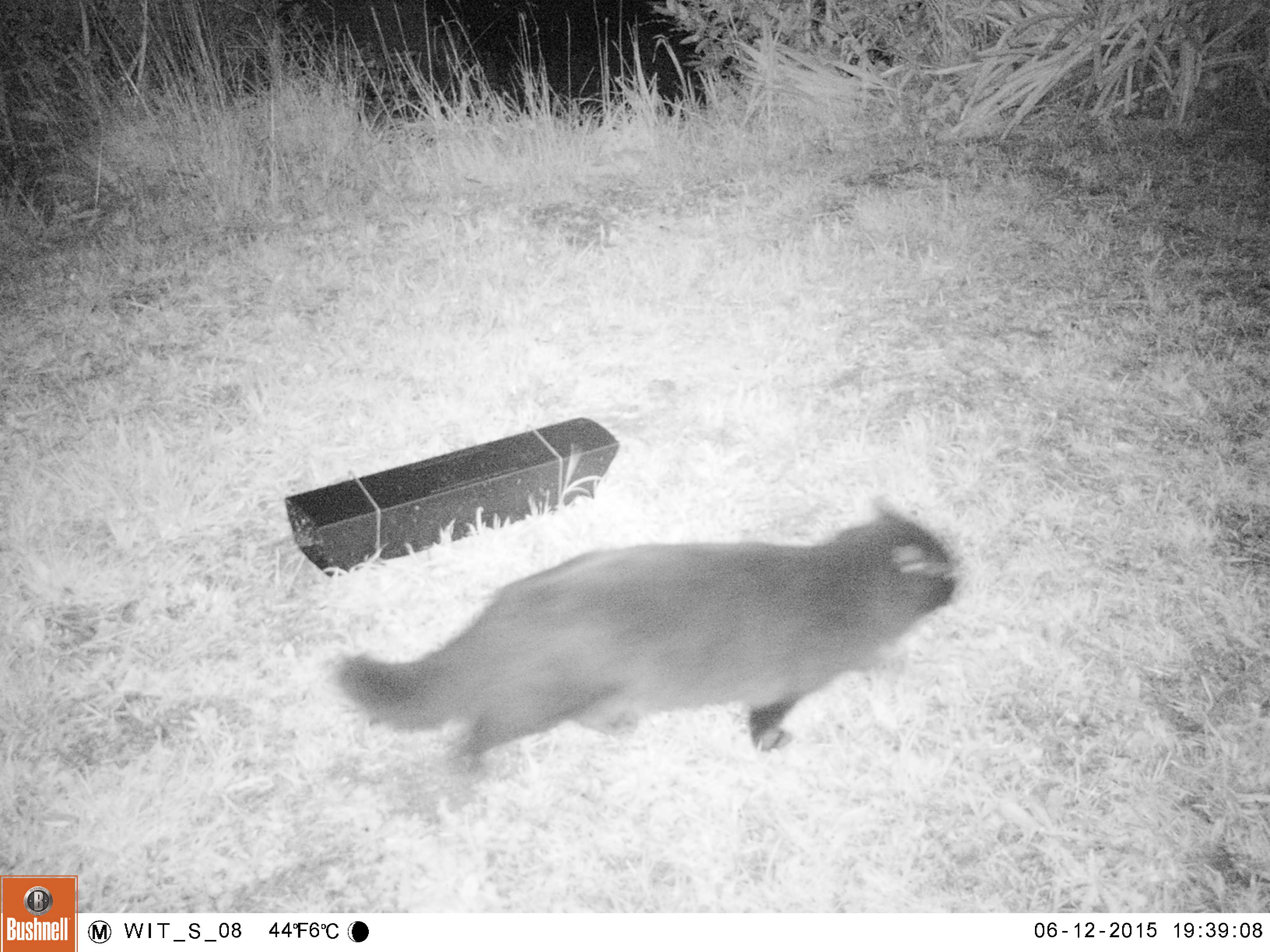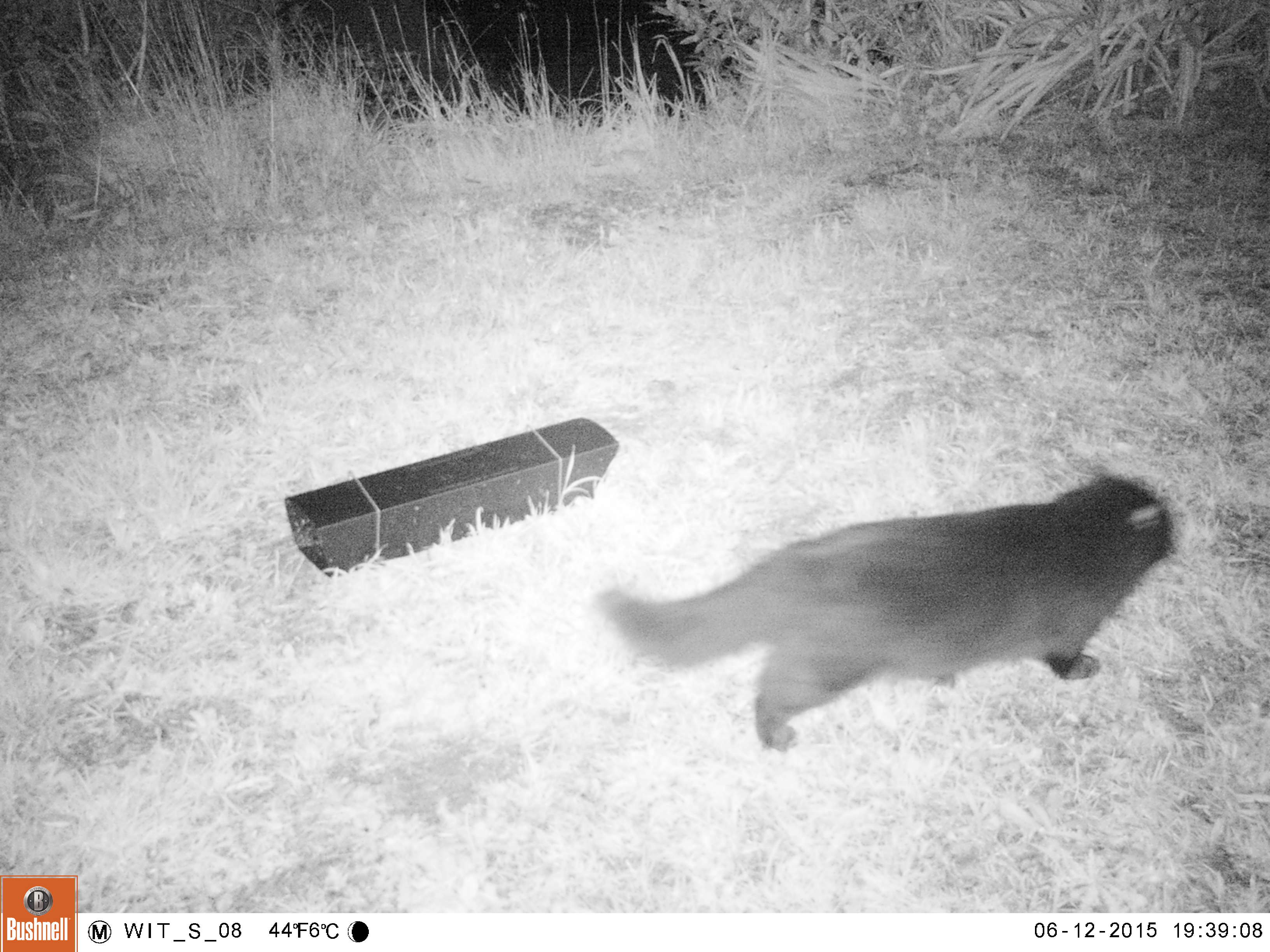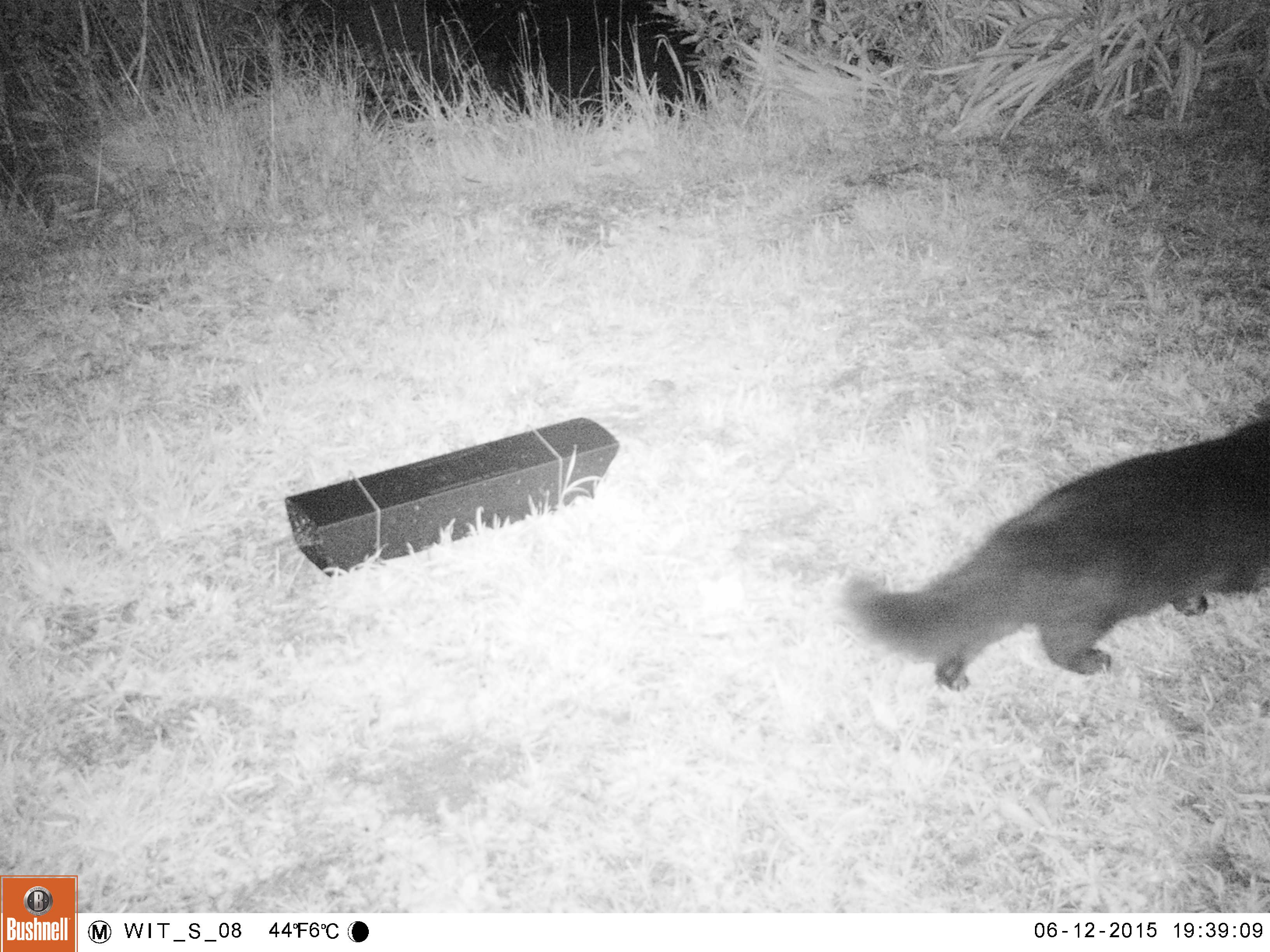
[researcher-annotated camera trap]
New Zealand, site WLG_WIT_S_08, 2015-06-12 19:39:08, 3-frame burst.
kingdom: Animalia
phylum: Chordata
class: Mammalia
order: Carnivora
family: Felidae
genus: Felis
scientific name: Felis catus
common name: domestic cat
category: cat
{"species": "cat (domestic cat) (Felis catus)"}